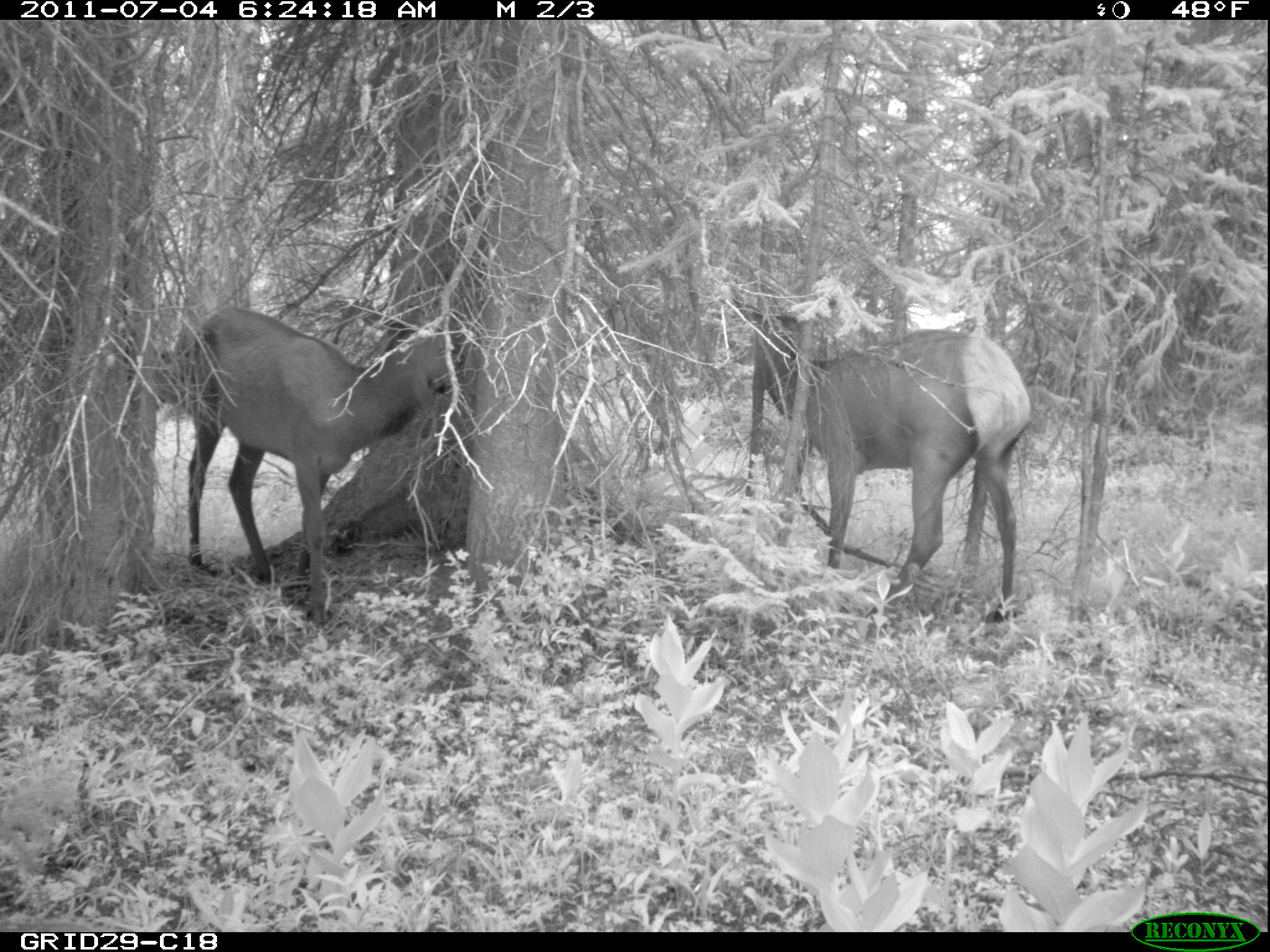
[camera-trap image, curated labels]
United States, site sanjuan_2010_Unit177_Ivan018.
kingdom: Animalia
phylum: Chordata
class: Mammalia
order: Artiodactyla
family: Cervidae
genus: Cervus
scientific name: Cervus elaphus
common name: red deer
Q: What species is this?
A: Cervus elaphus (red deer).